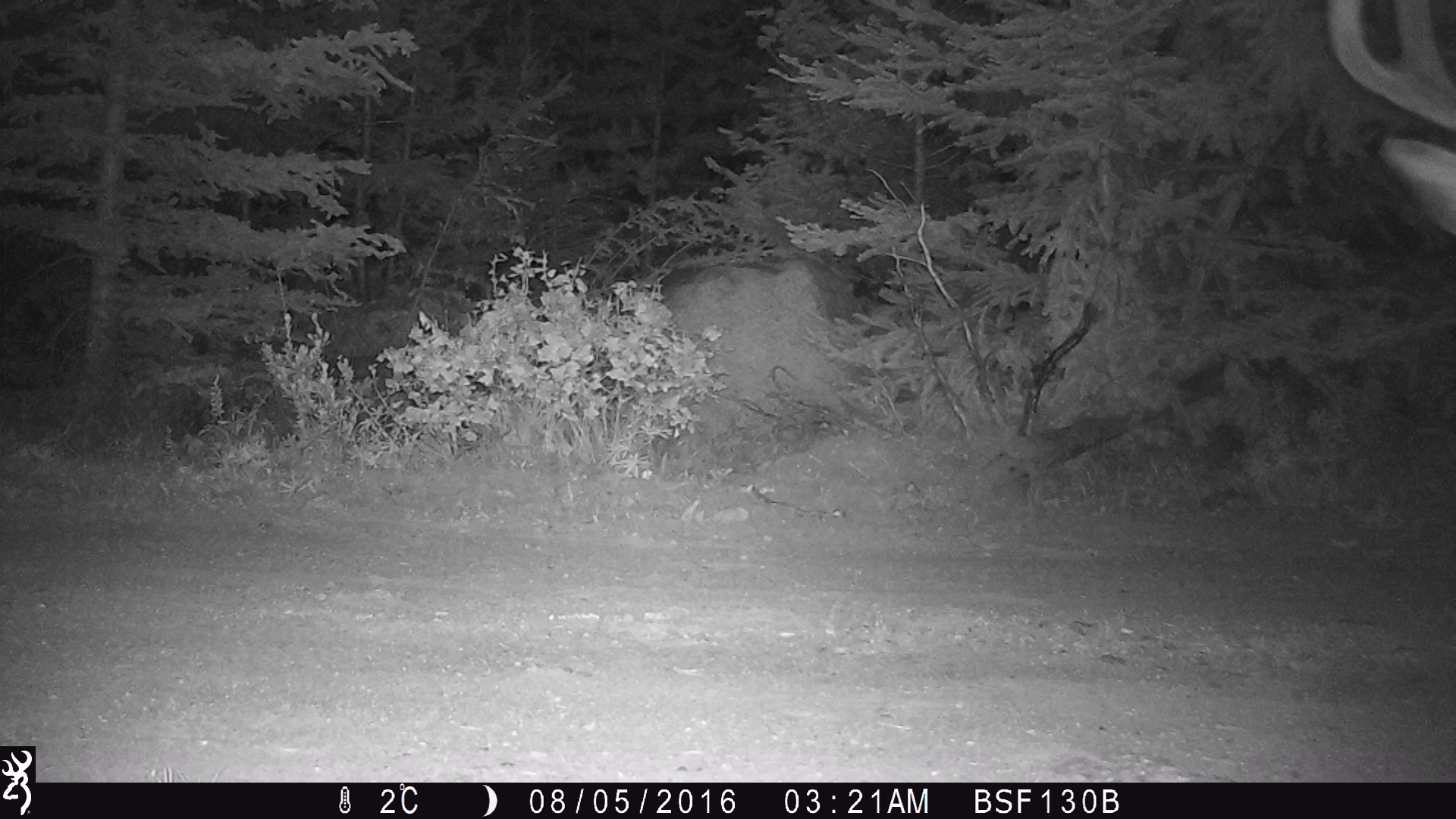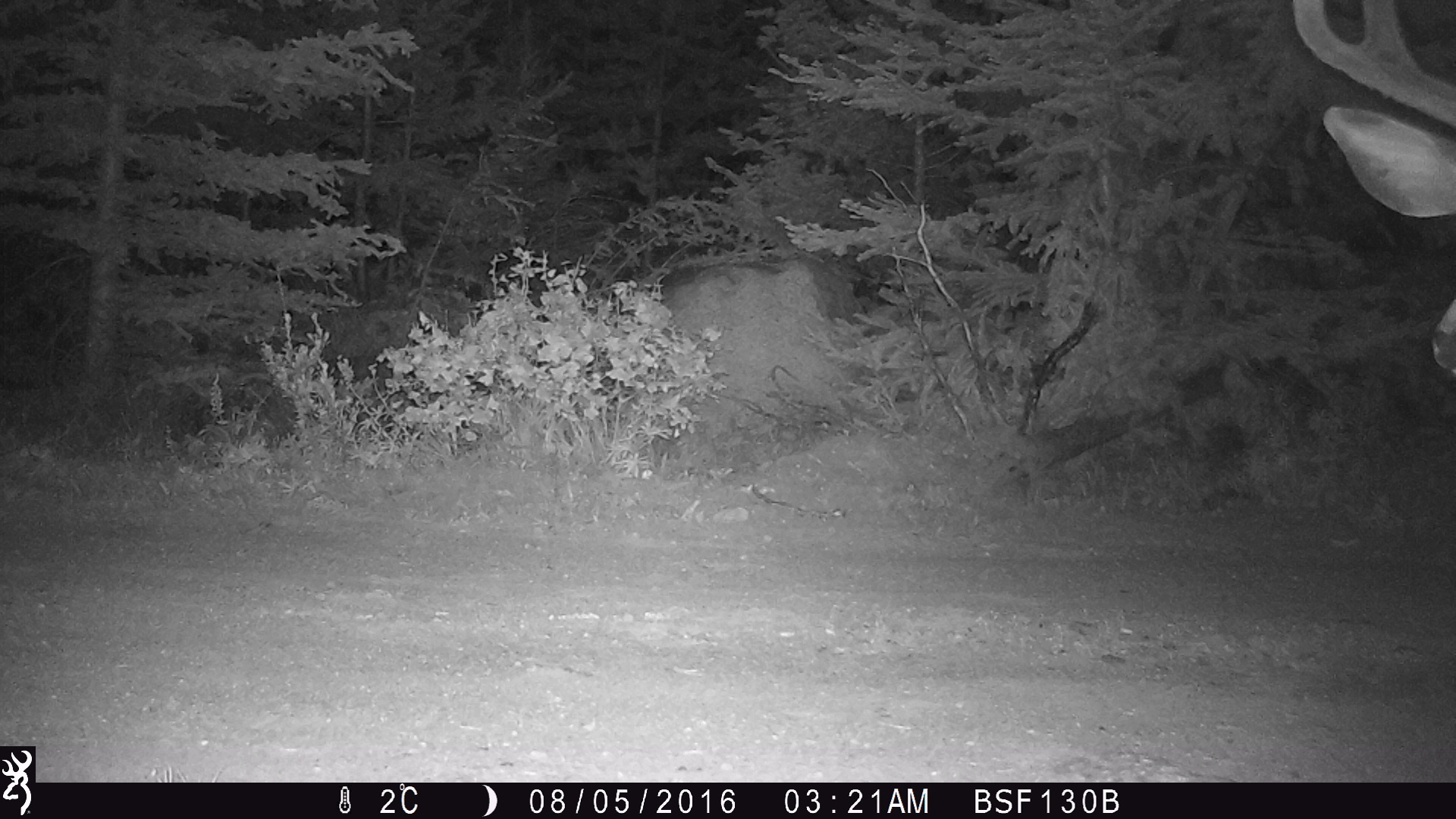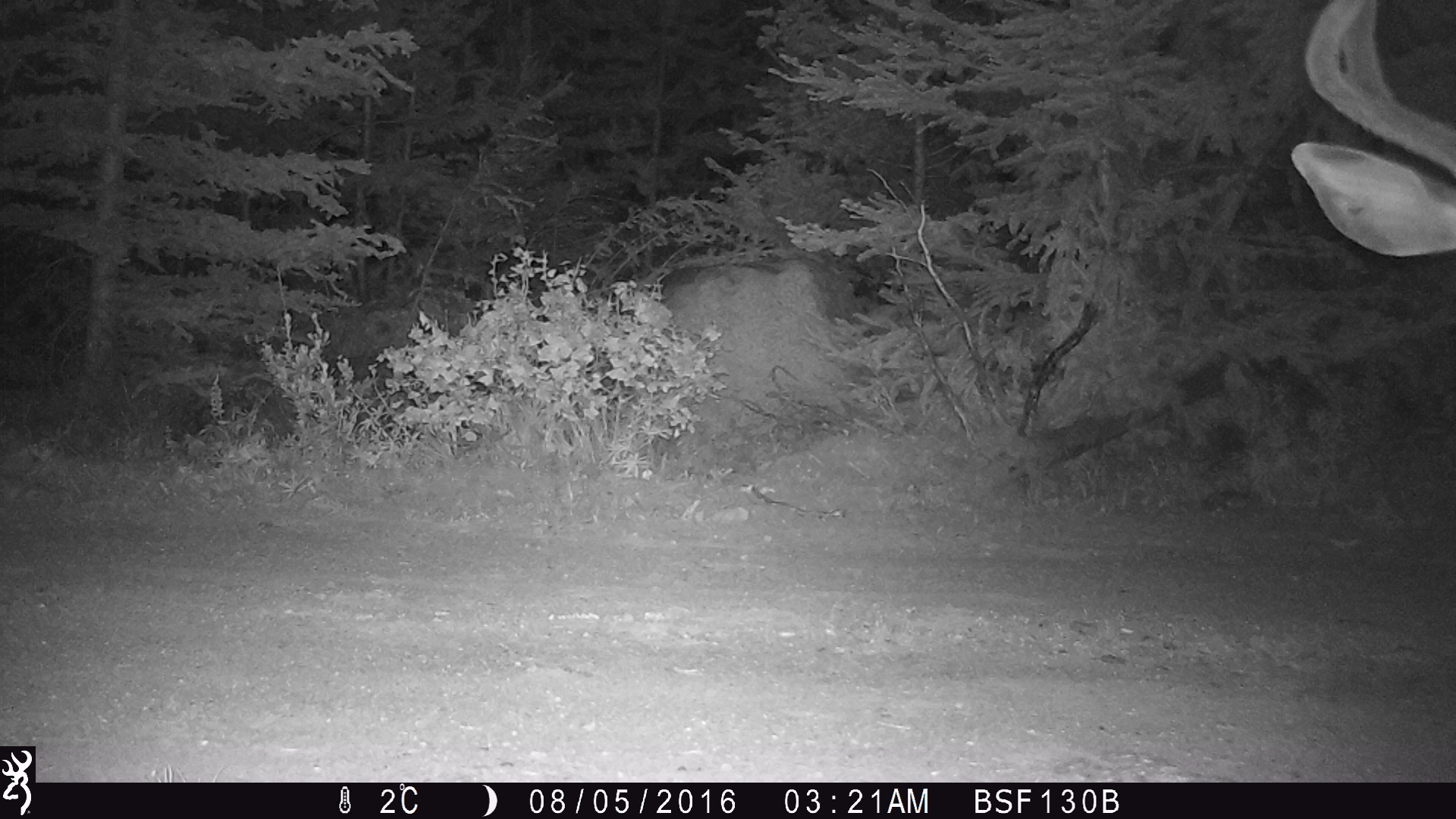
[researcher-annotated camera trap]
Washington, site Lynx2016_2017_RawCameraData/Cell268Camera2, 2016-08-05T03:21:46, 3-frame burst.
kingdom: Animalia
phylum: Chordata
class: Mammalia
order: Artiodactyla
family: Cervidae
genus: Odocoileus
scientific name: Odocoileus hemionus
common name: mule deer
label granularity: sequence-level